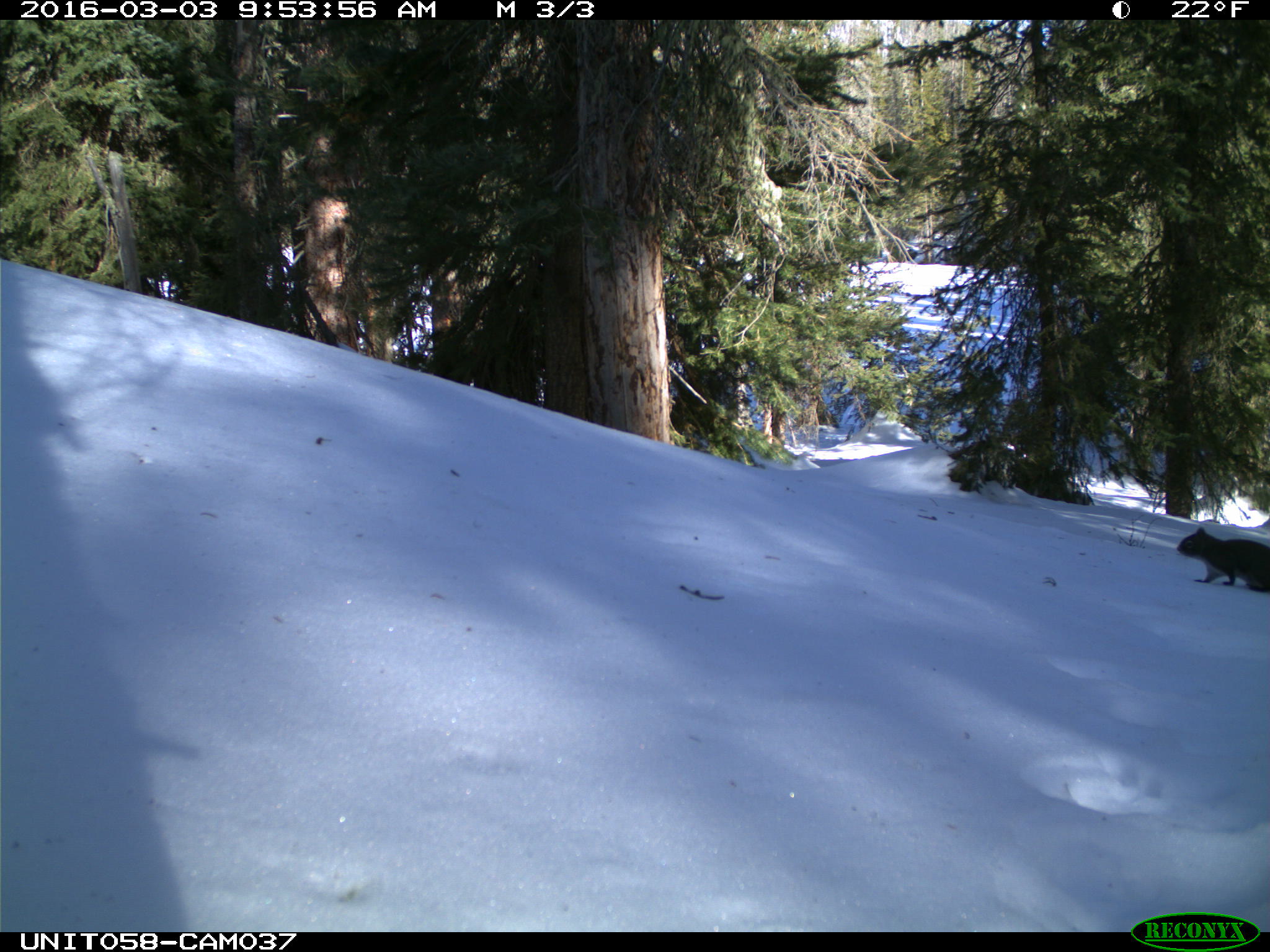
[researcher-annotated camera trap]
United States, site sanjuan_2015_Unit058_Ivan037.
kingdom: Animalia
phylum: Chordata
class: Mammalia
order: Rodentia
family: Sciuridae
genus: Tamiasciurus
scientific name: Tamiasciurus hudsonicus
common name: american red squirrel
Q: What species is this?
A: Tamiasciurus hudsonicus (american red squirrel).